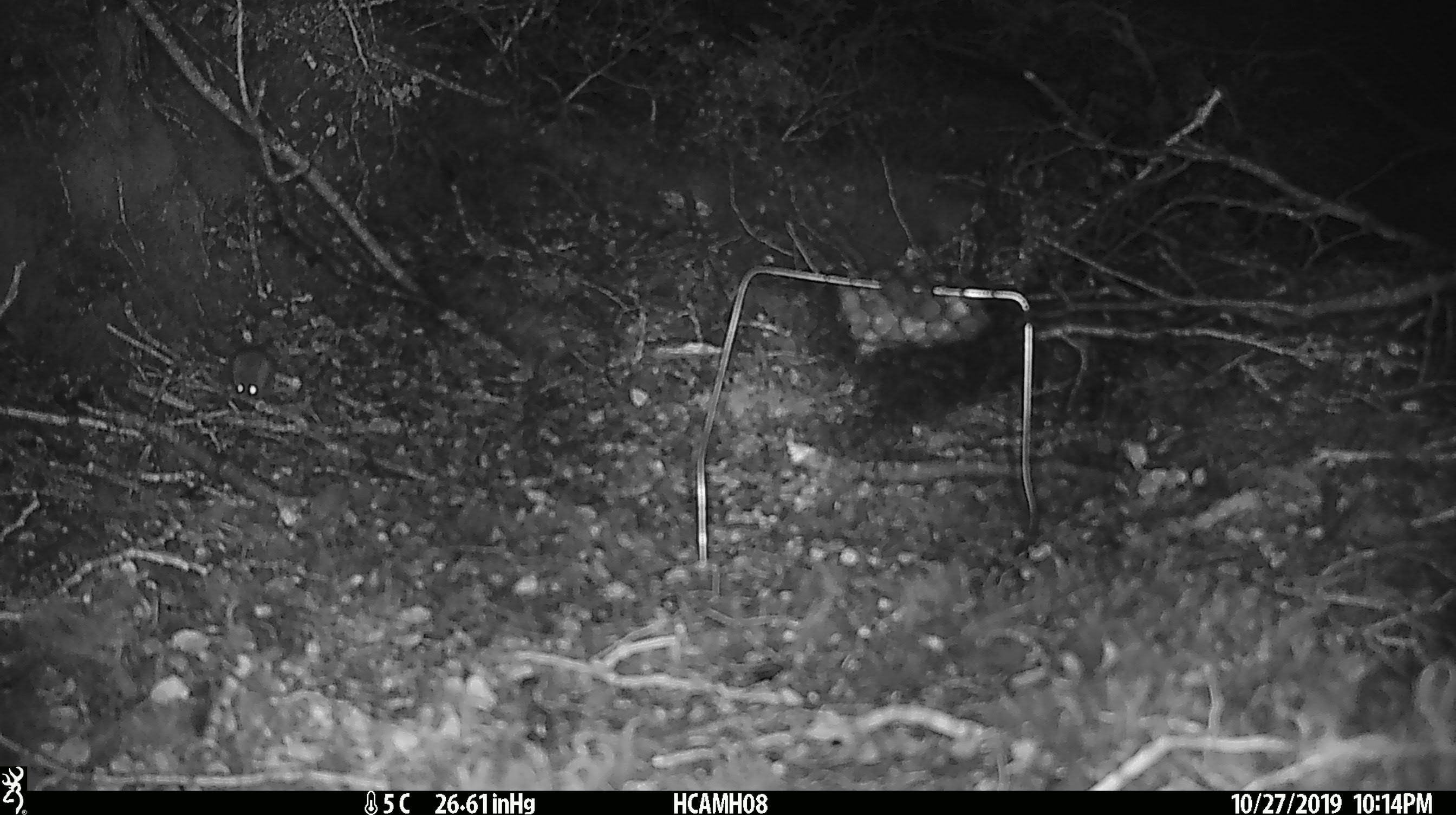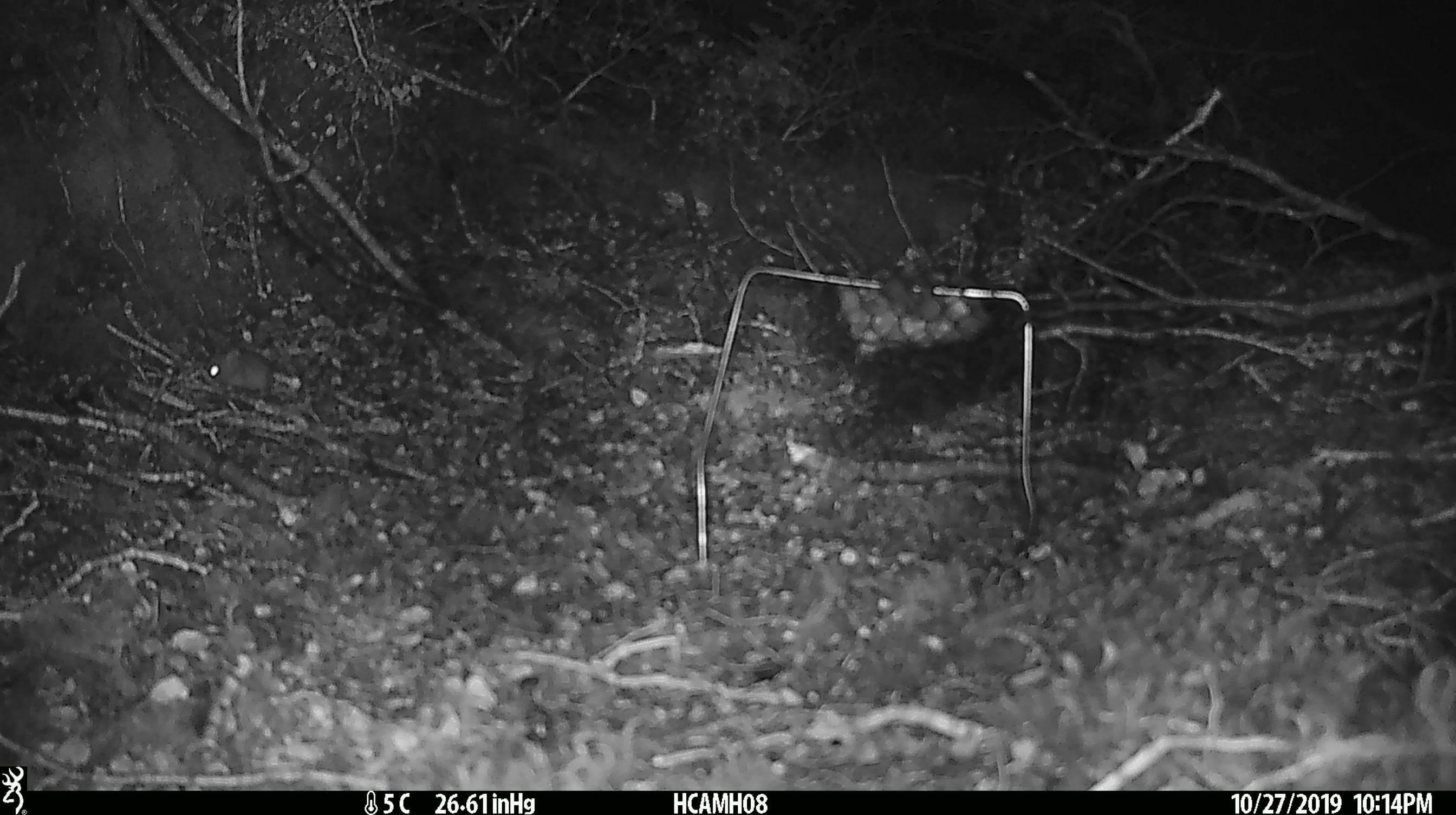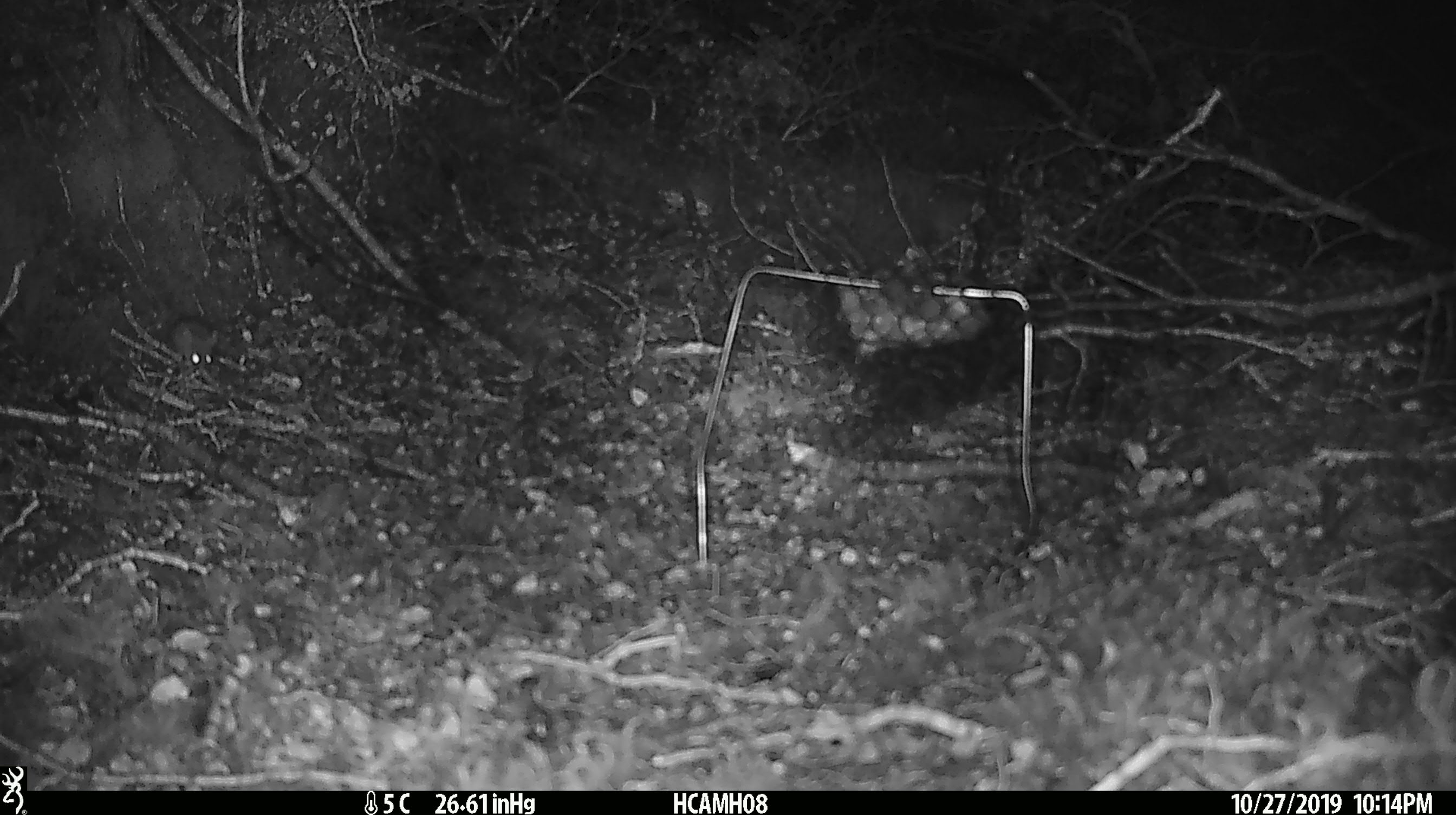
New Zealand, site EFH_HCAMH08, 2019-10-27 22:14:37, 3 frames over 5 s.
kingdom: Animalia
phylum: Chordata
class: Mammalia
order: Rodentia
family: Muridae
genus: Mus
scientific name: Mus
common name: mouse